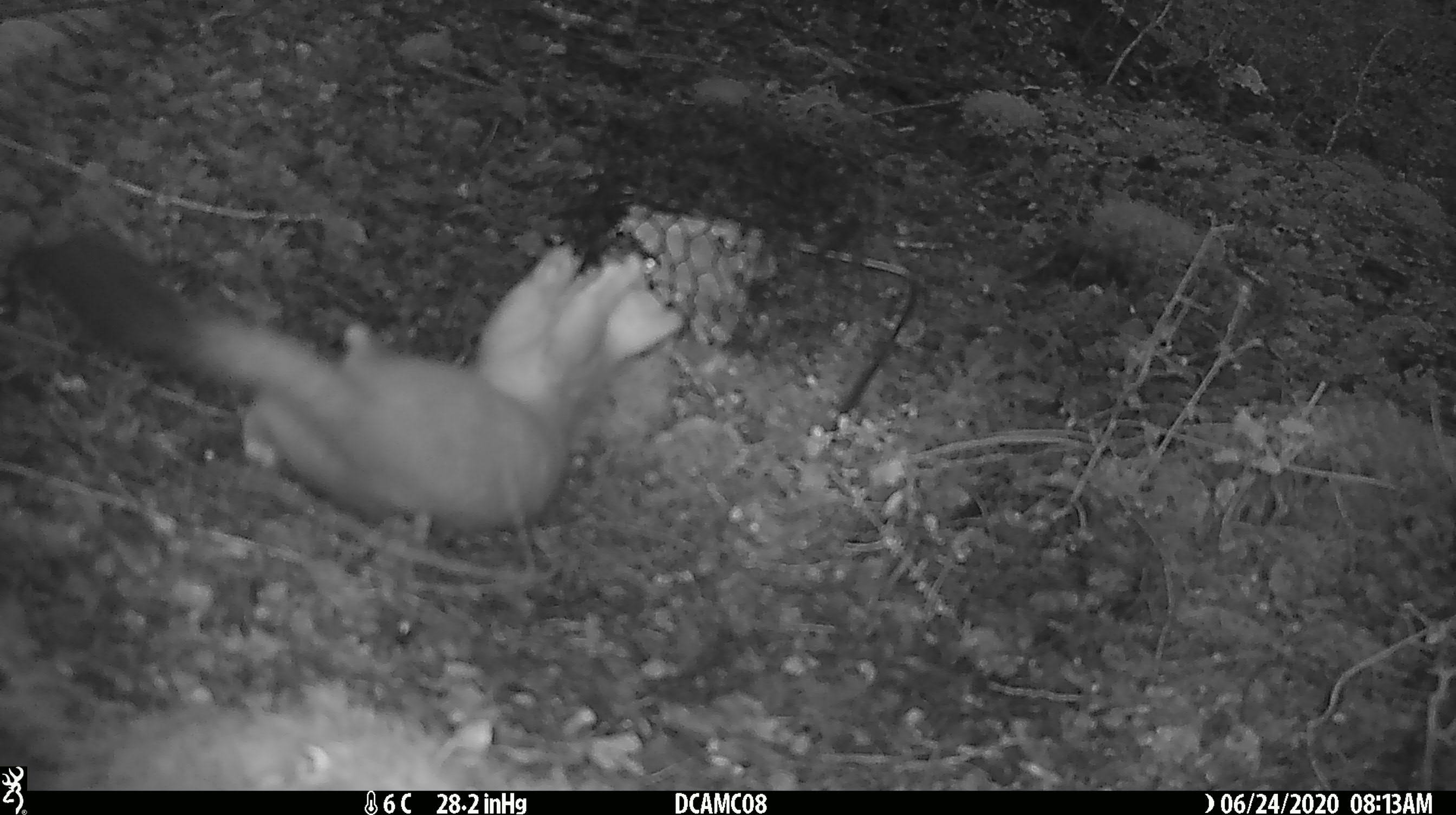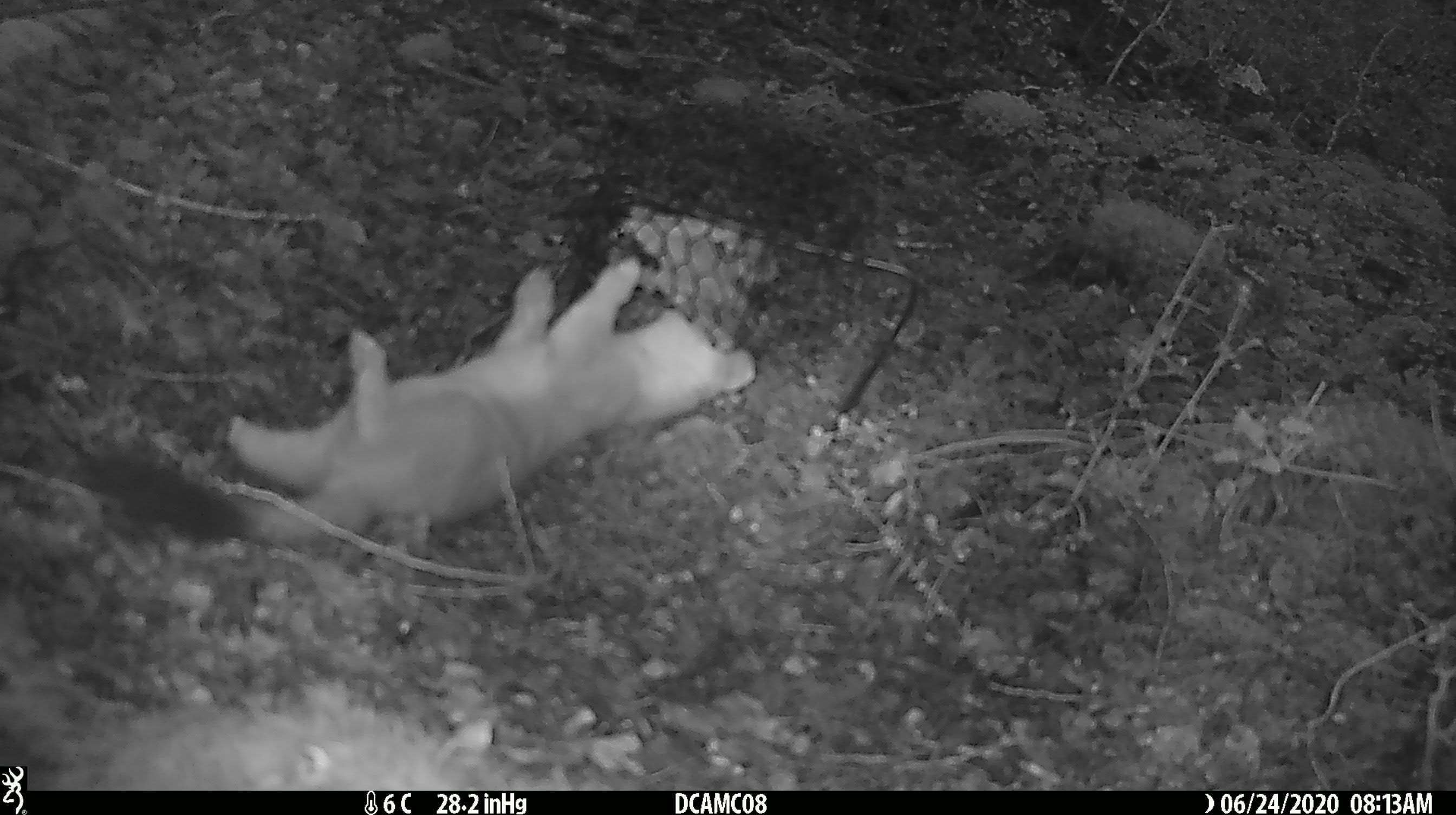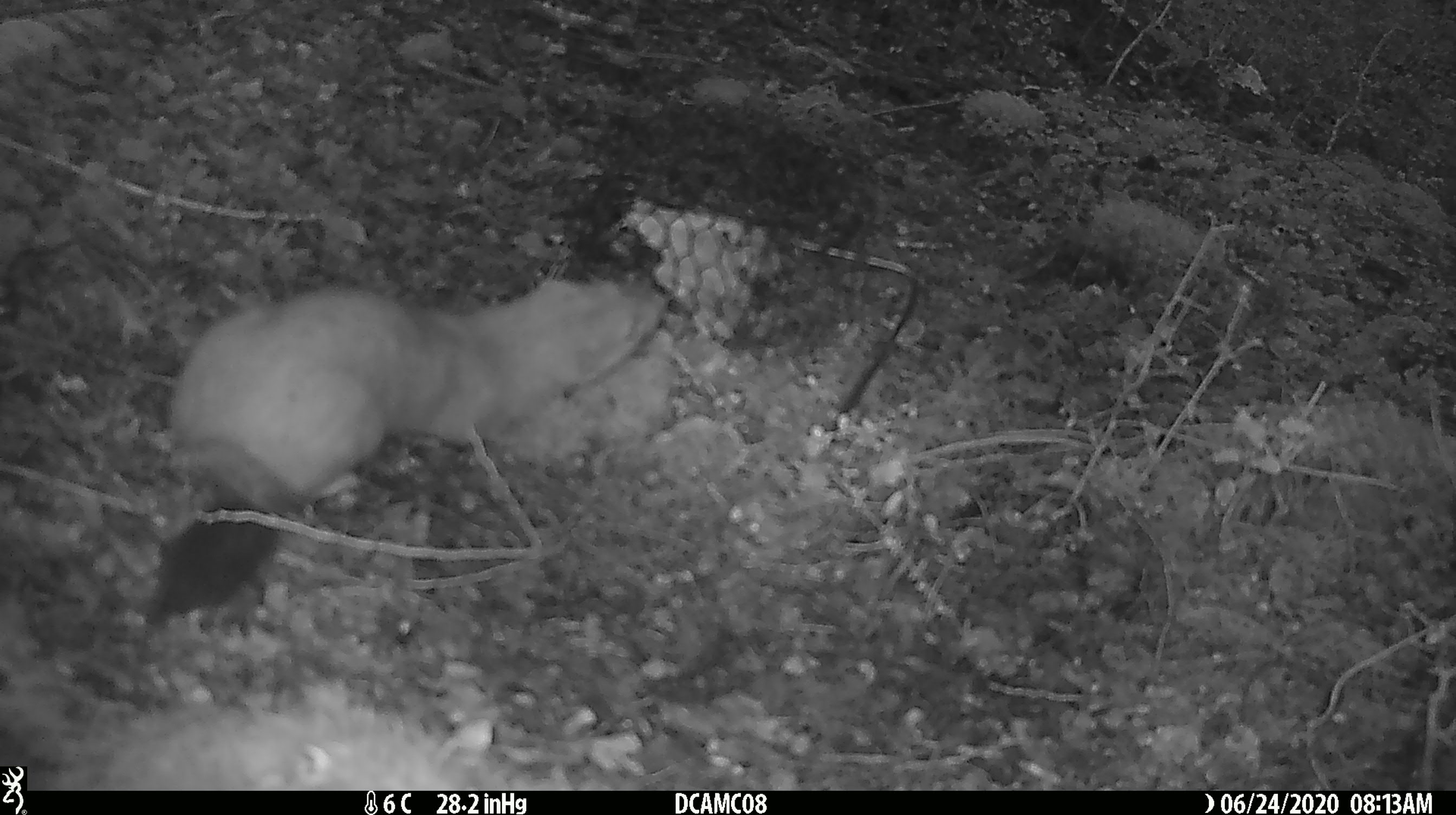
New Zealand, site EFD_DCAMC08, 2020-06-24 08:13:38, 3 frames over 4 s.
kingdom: Animalia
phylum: Chordata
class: Mammalia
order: Carnivora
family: Mustelidae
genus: Mustela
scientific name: Mustela erminea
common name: stoat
Stoat (Mustela erminea).